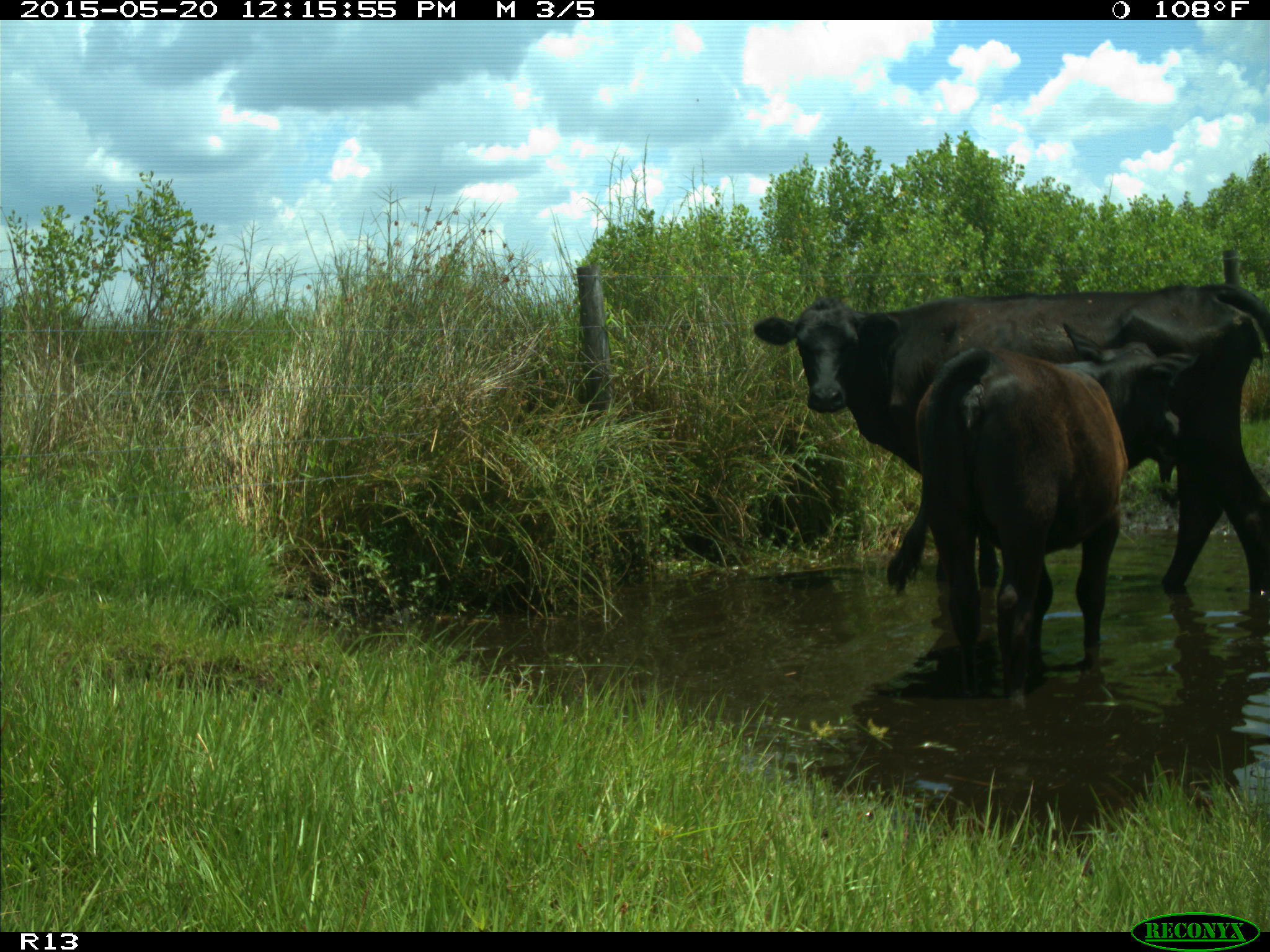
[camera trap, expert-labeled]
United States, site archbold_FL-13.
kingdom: Animalia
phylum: Chordata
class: Mammalia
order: Artiodactyla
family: Bovidae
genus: Bos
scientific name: Bos taurus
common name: domestic cow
Bos taurus (domestic cow).